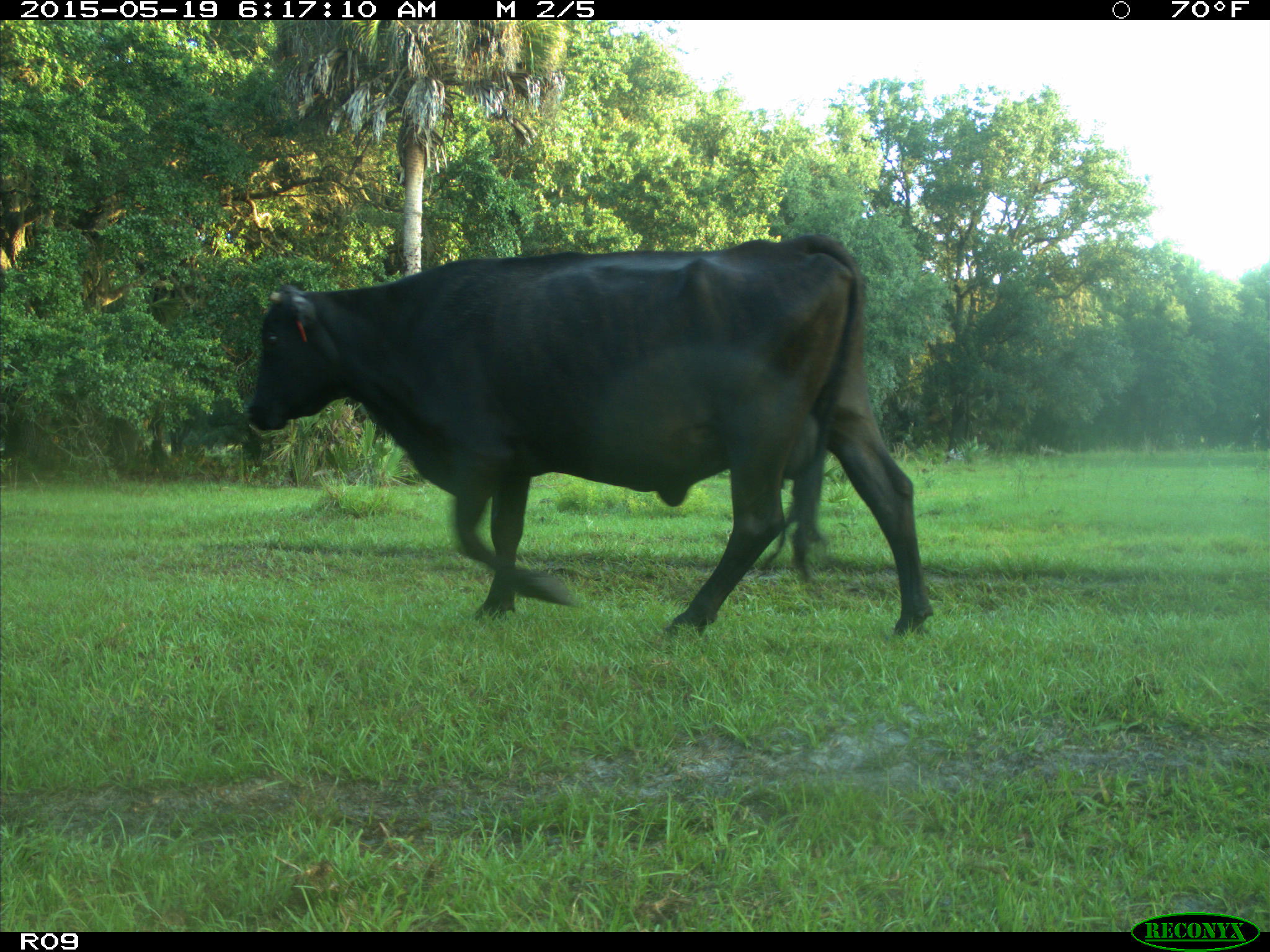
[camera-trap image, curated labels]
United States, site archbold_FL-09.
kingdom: Animalia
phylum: Chordata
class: Mammalia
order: Artiodactyla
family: Bovidae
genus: Bos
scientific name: Bos taurus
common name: domestic cow